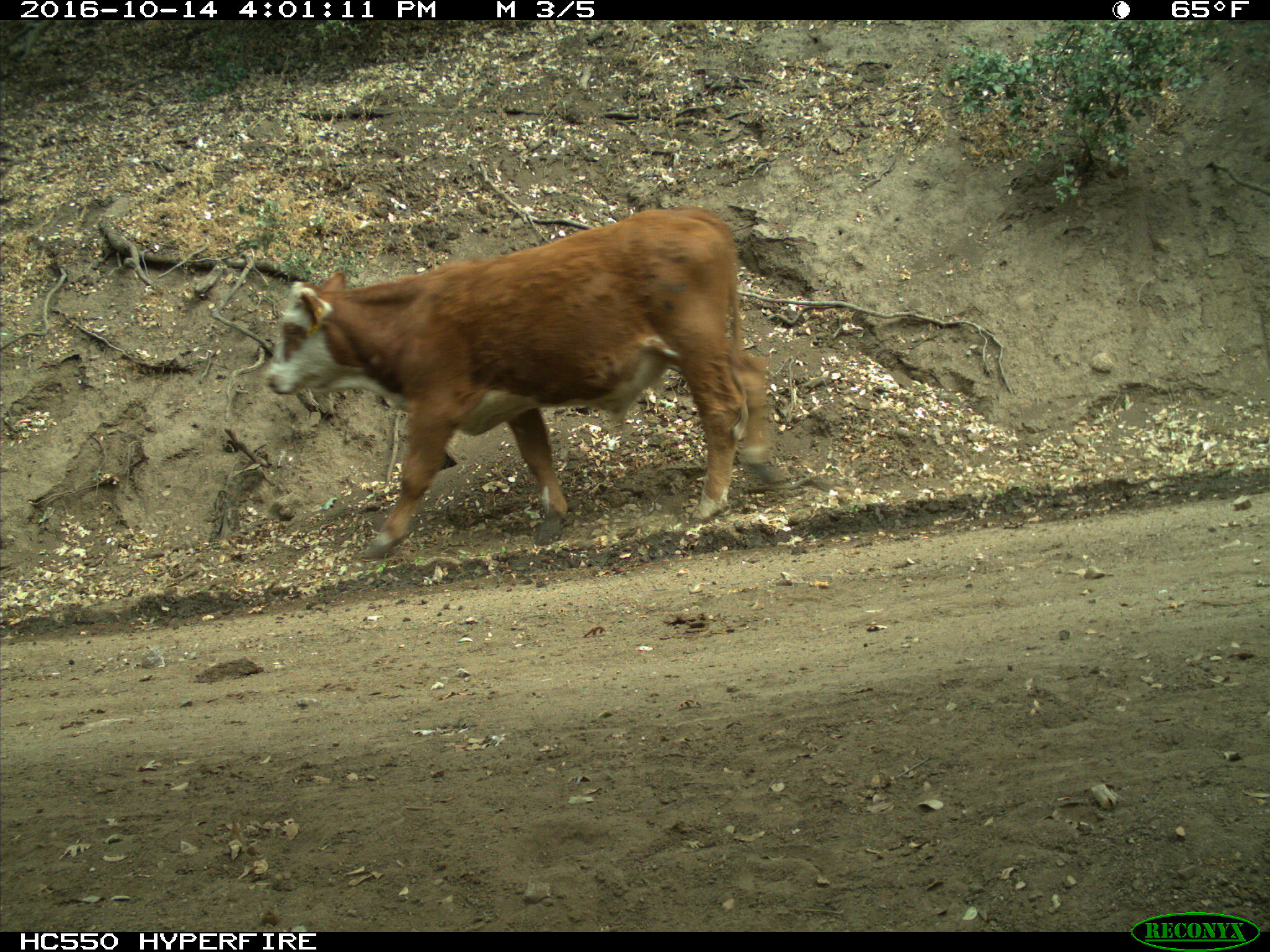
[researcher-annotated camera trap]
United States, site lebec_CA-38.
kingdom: Animalia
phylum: Chordata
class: Mammalia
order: Artiodactyla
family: Bovidae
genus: Bos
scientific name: Bos taurus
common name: domestic cow